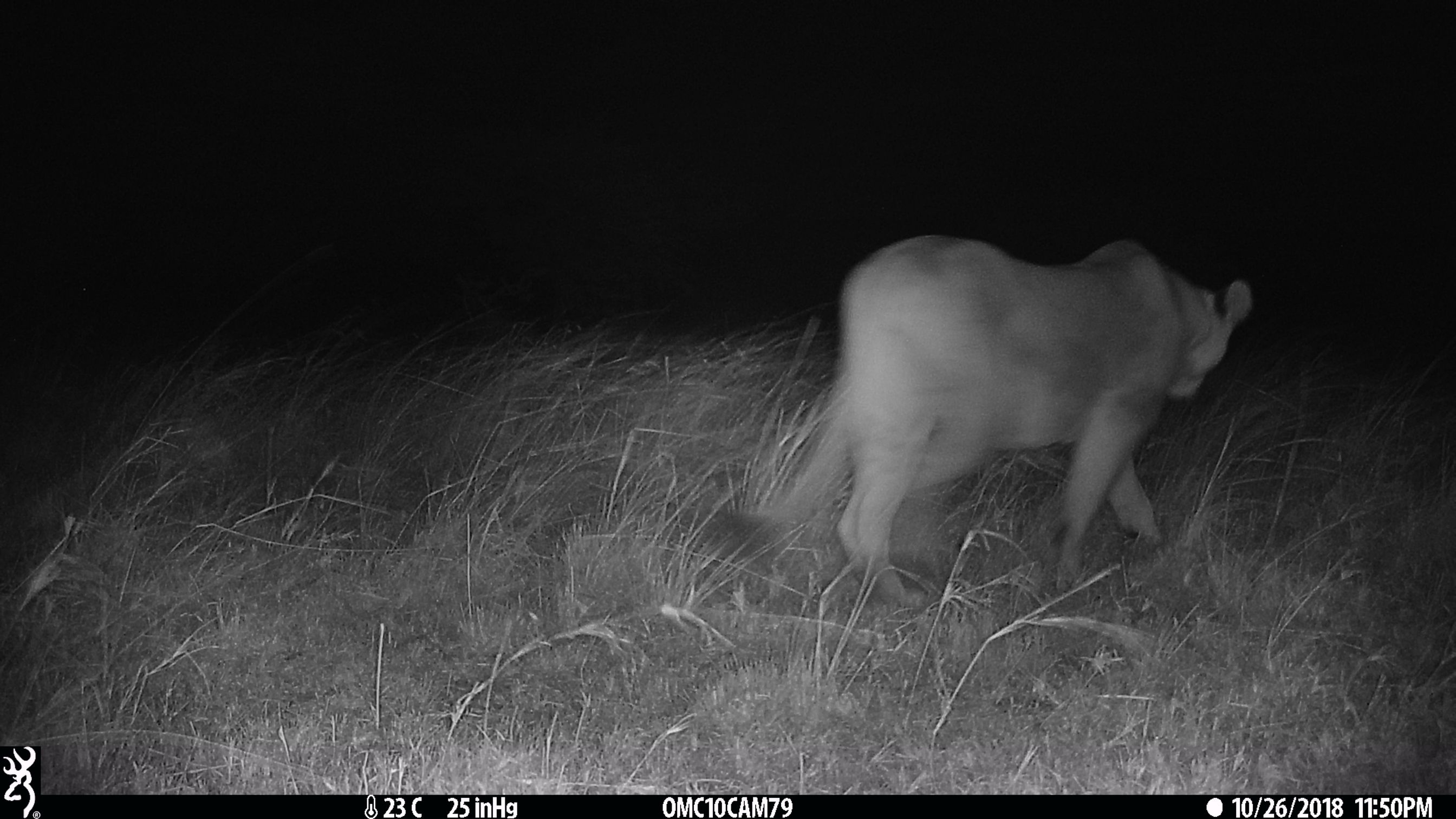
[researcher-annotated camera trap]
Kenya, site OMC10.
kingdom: Animalia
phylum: Chordata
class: Mammalia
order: Carnivora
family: Felidae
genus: Panthera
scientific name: Panthera leo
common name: lion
Lion (Panthera leo).